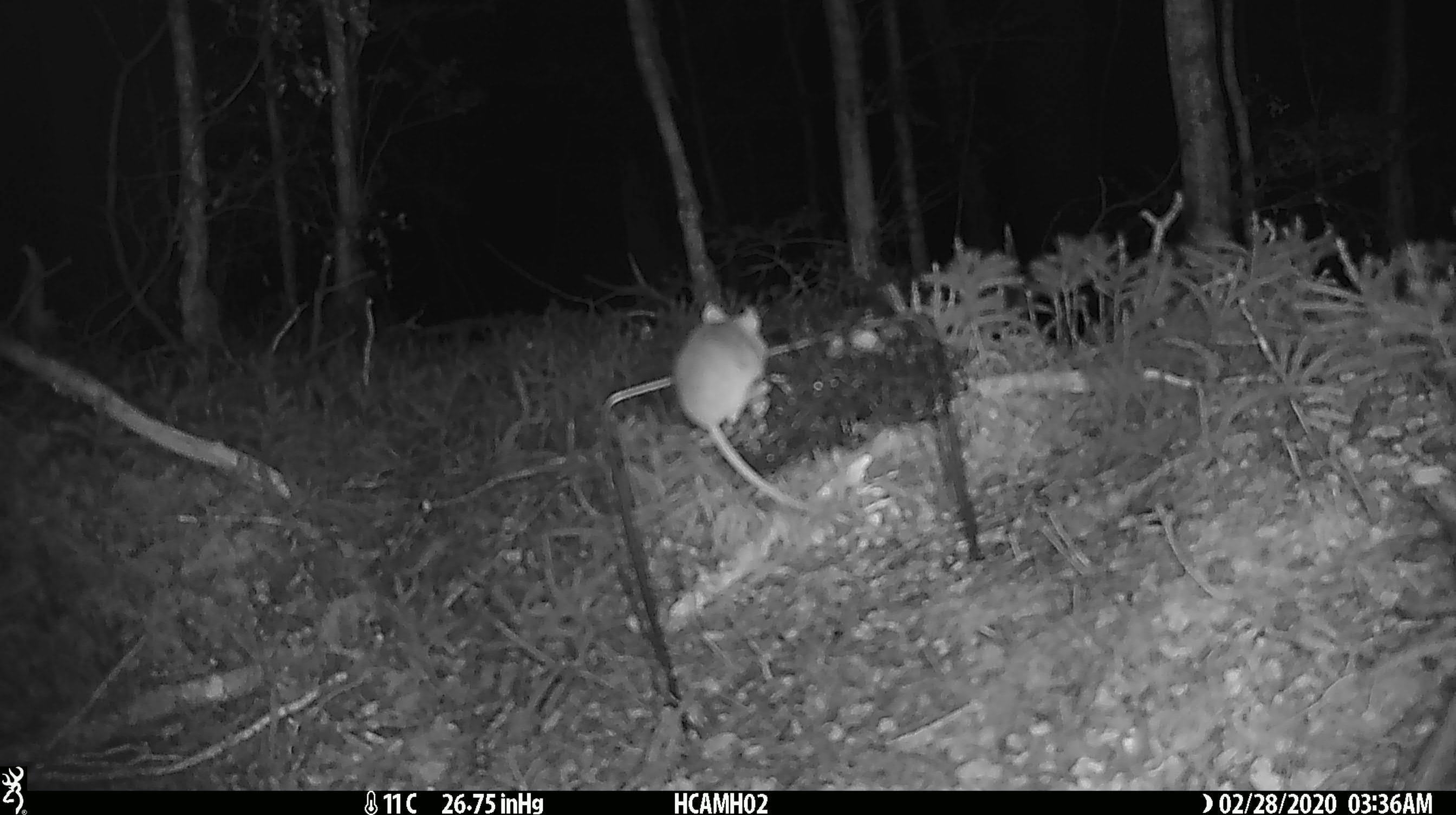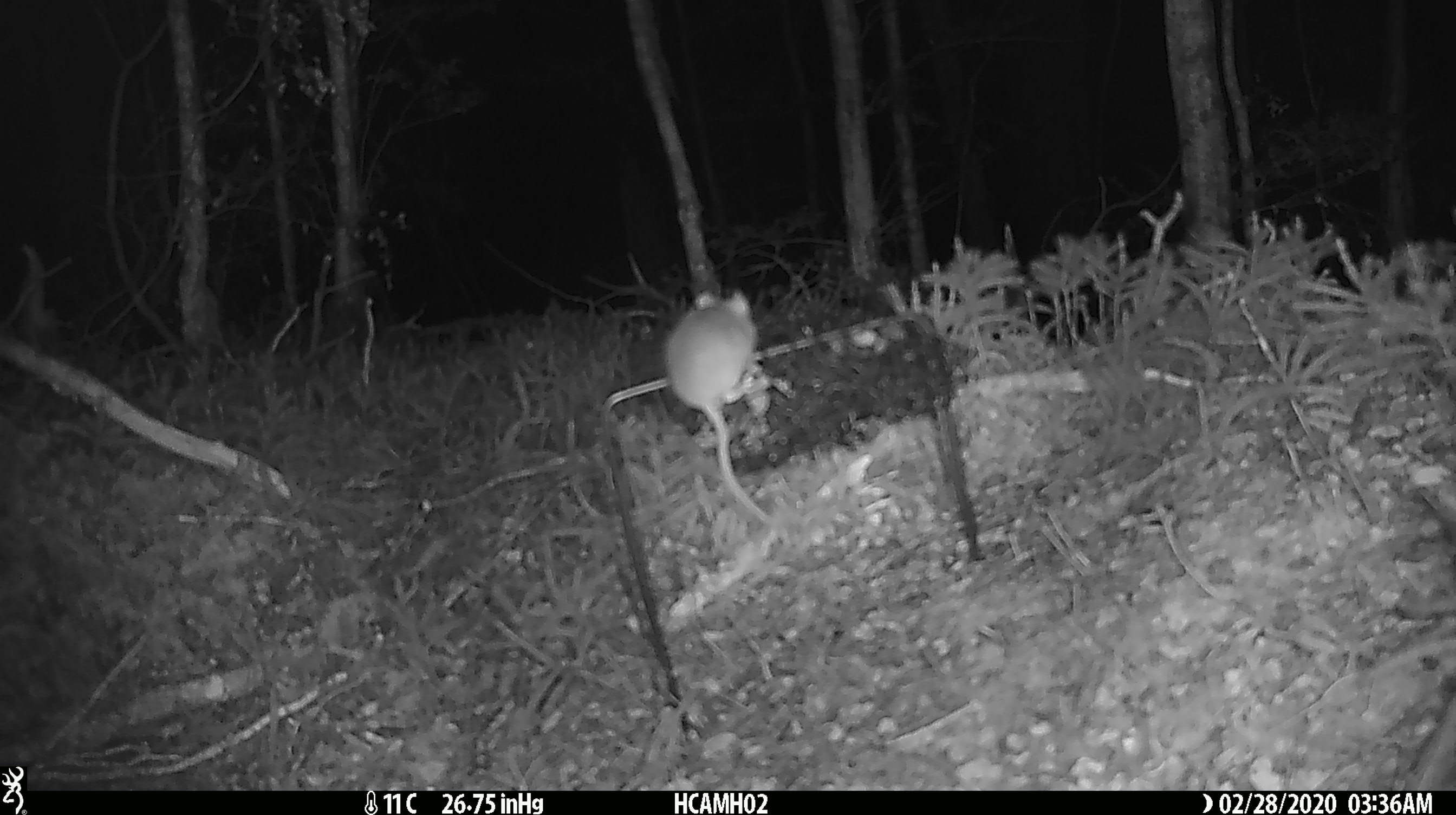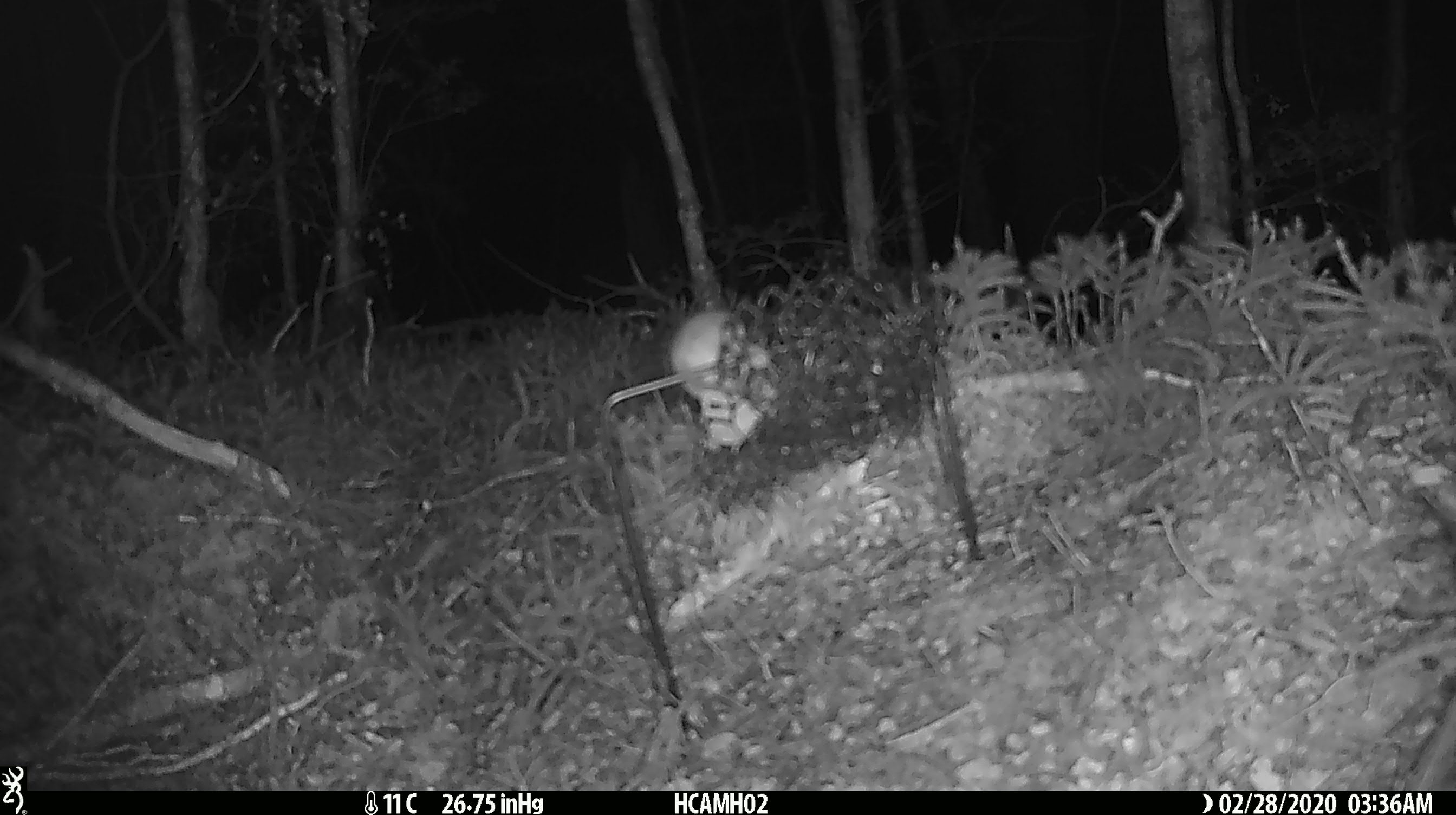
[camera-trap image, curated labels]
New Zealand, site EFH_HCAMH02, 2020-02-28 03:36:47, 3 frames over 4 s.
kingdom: Animalia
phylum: Chordata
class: Mammalia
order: Rodentia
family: Muridae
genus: Mus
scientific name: Mus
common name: mouse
Mouse (Mus).